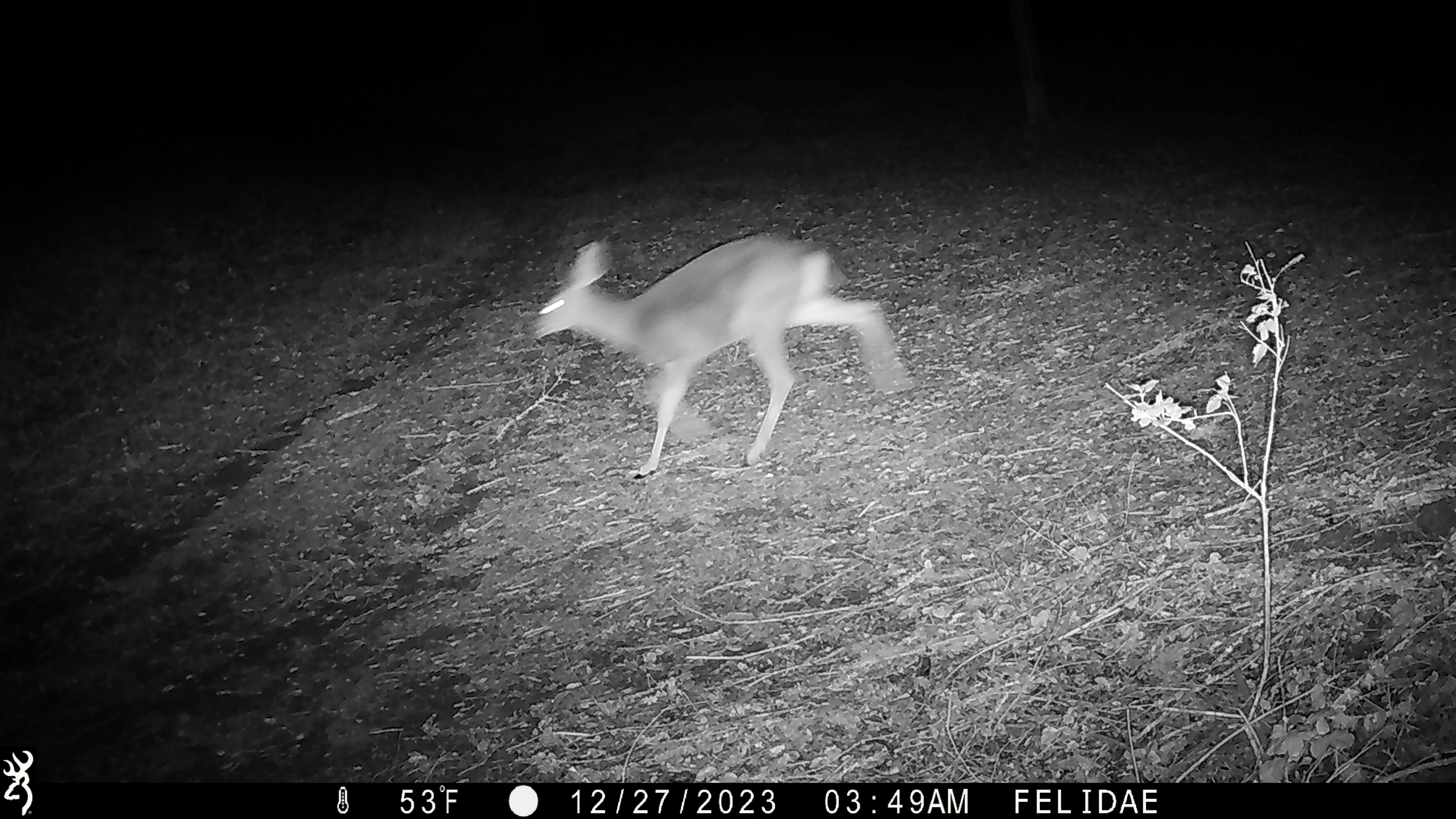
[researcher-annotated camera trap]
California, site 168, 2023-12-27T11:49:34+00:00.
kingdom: Animalia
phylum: Chordata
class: Mammalia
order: Artiodactyla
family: Cervidae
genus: Odocoileus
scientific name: Odocoileus hemionus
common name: mule deer